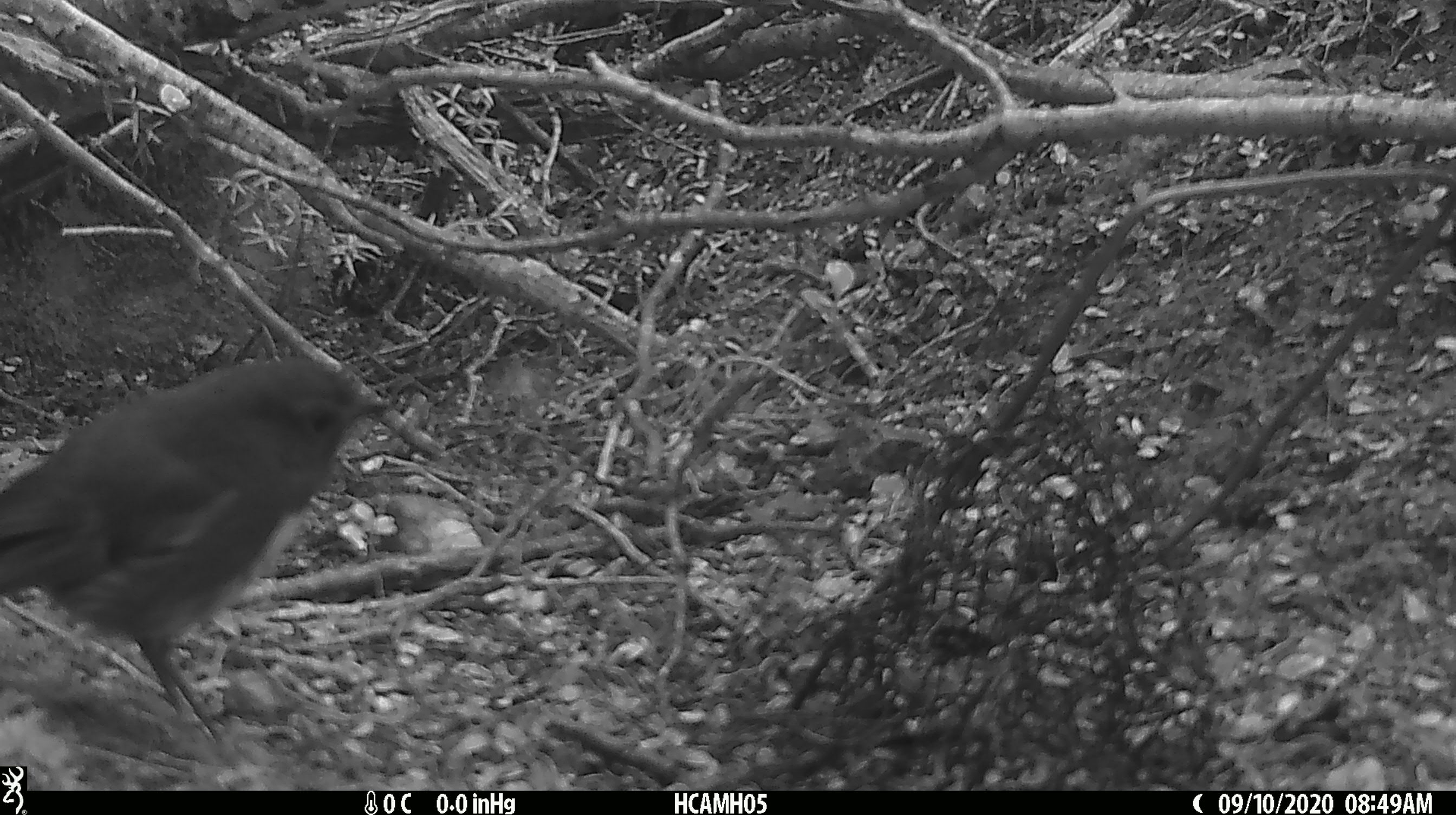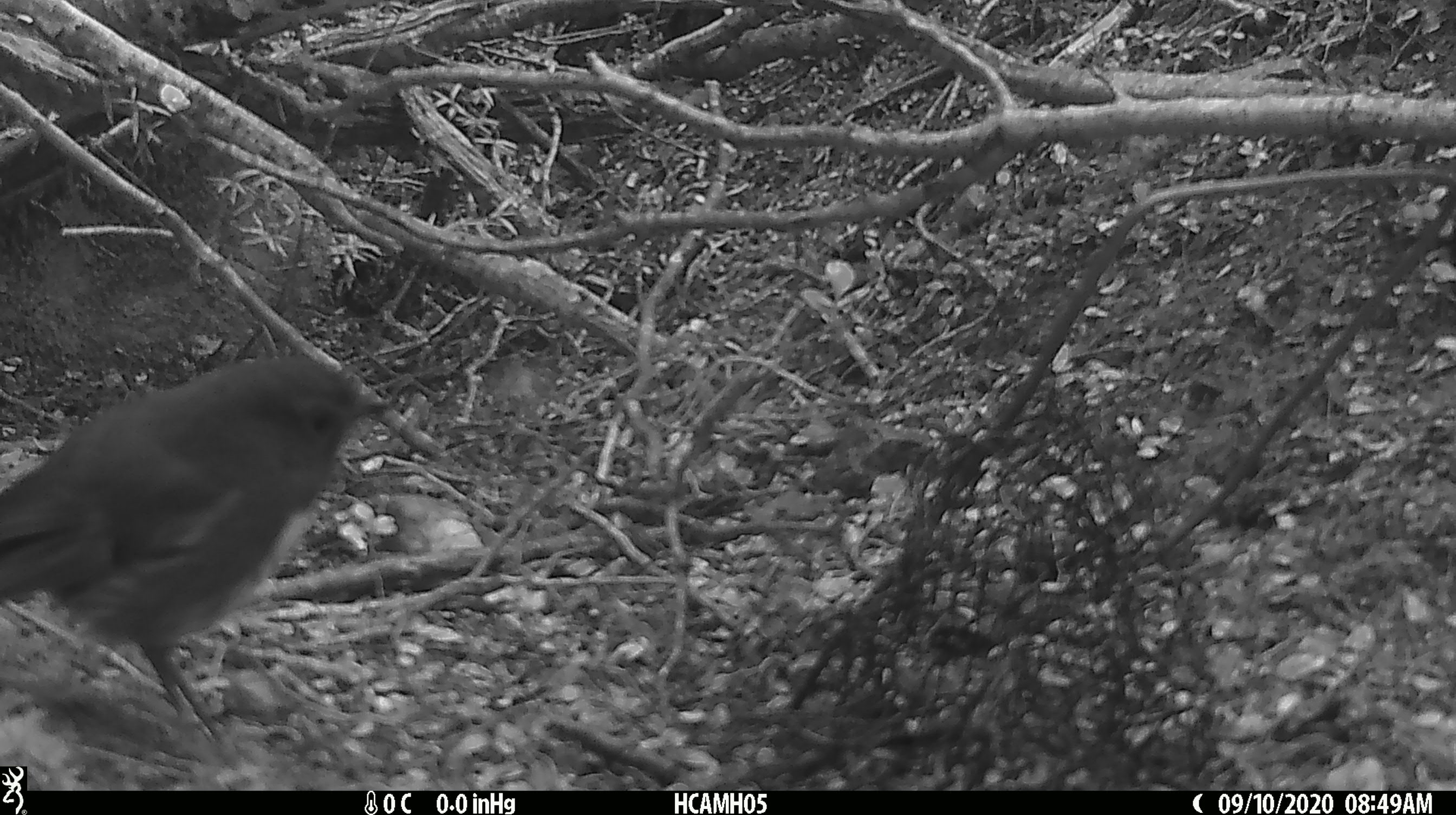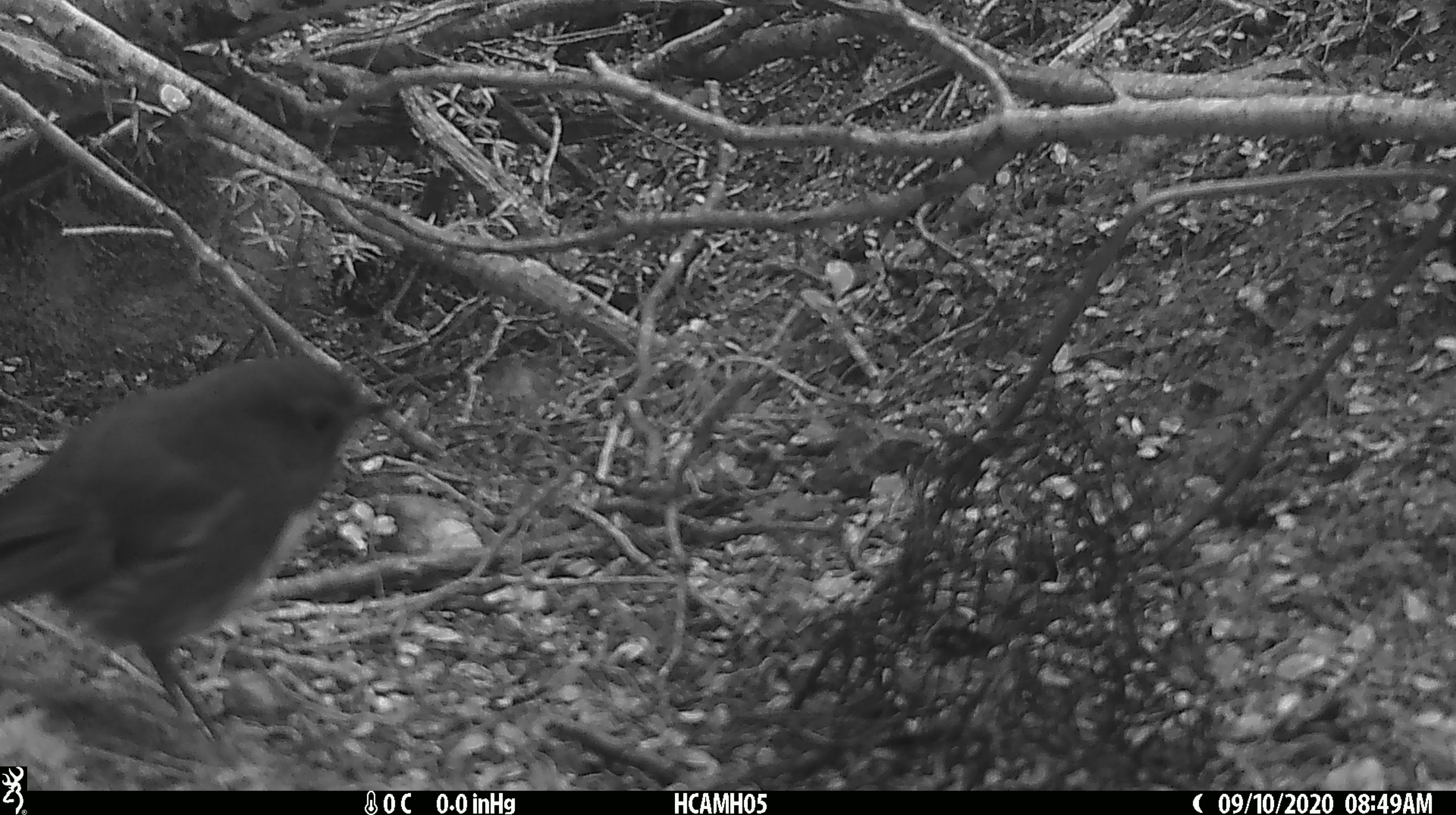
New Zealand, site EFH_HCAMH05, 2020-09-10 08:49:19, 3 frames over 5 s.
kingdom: Animalia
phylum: Chordata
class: Aves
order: Passeriformes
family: Petroicidae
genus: Petroica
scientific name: Petroica australis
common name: new zealand robin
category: robin